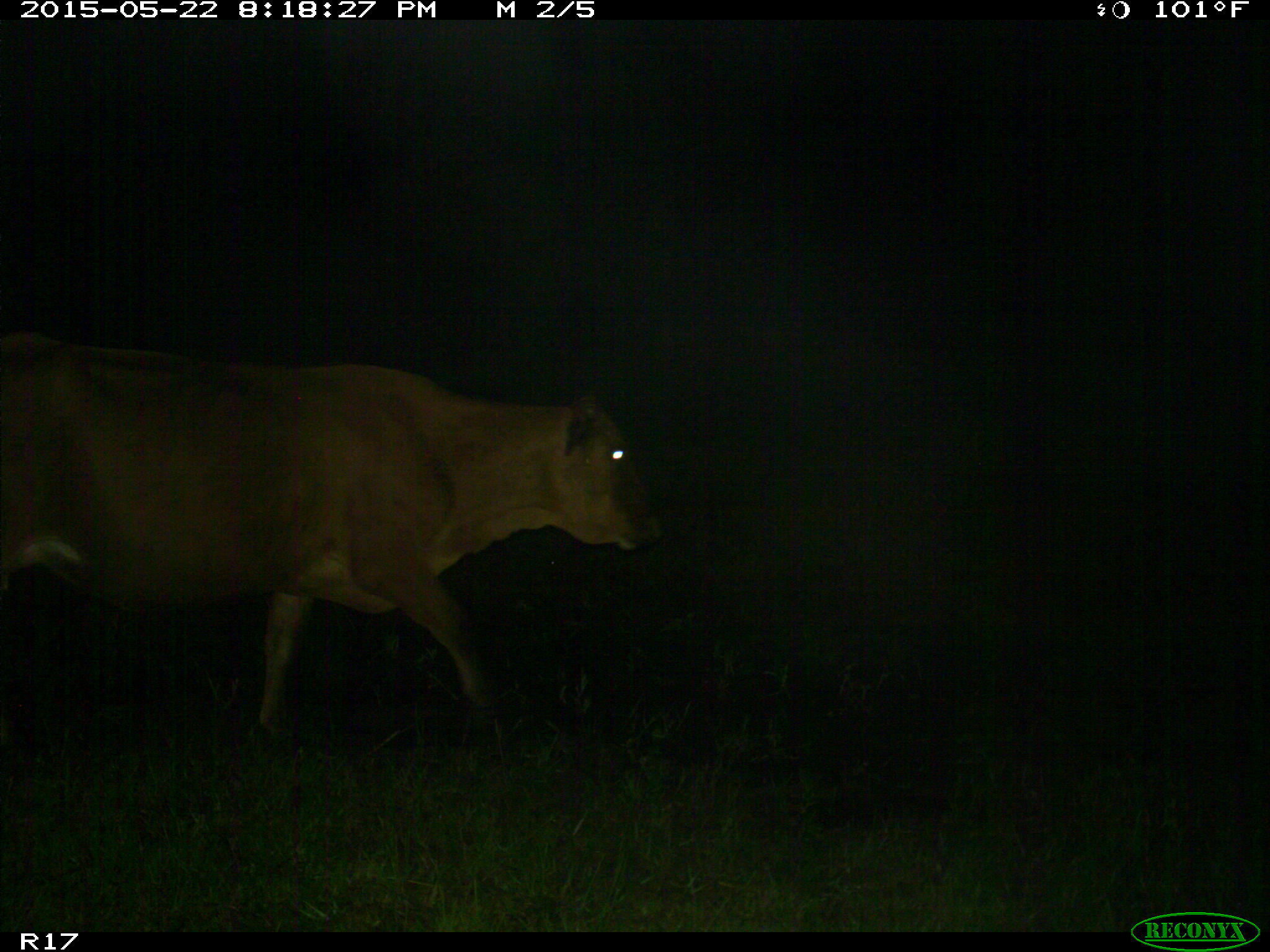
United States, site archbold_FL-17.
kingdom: Animalia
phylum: Chordata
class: Mammalia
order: Artiodactyla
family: Bovidae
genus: Bos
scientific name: Bos taurus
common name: domestic cow